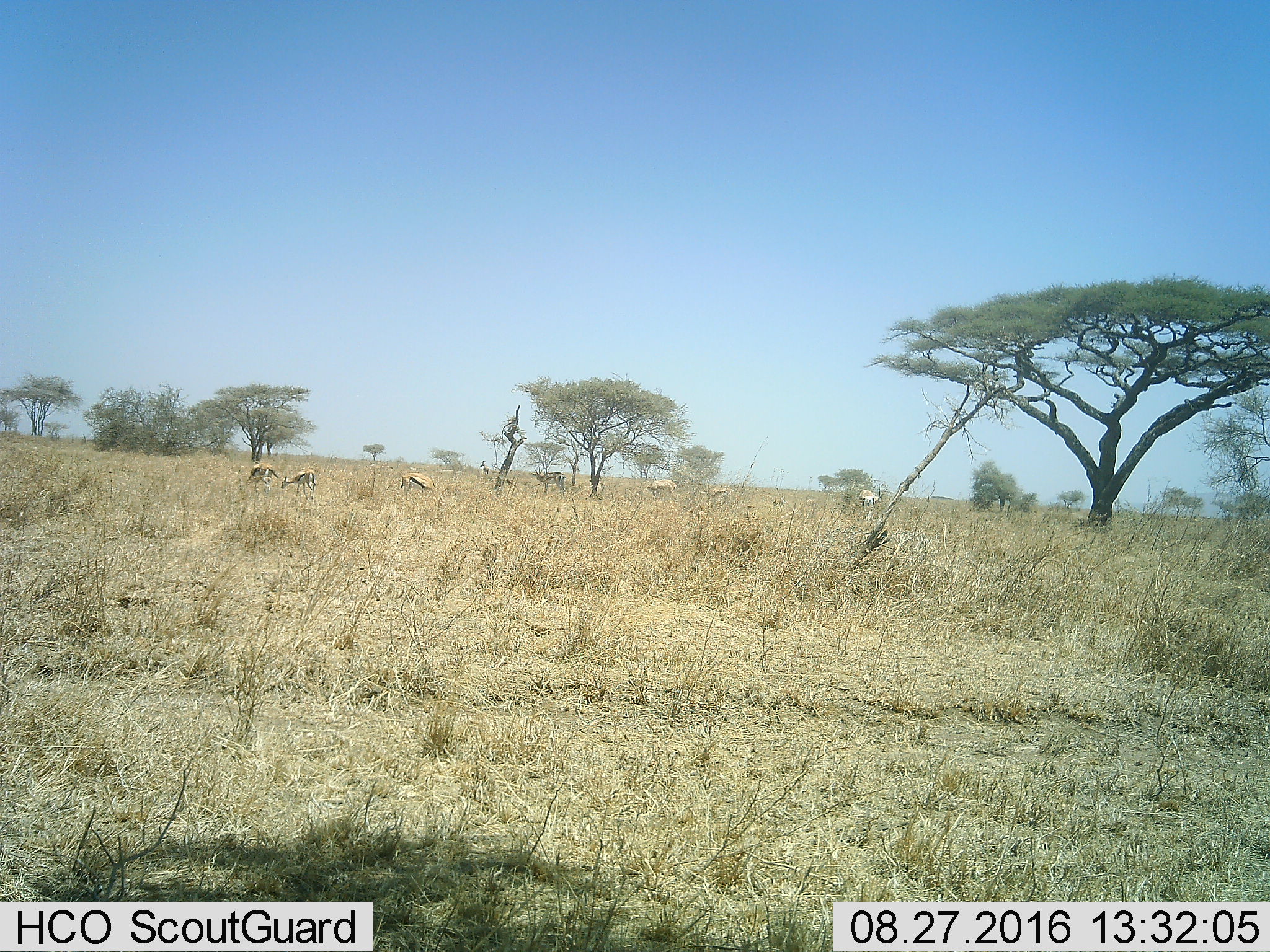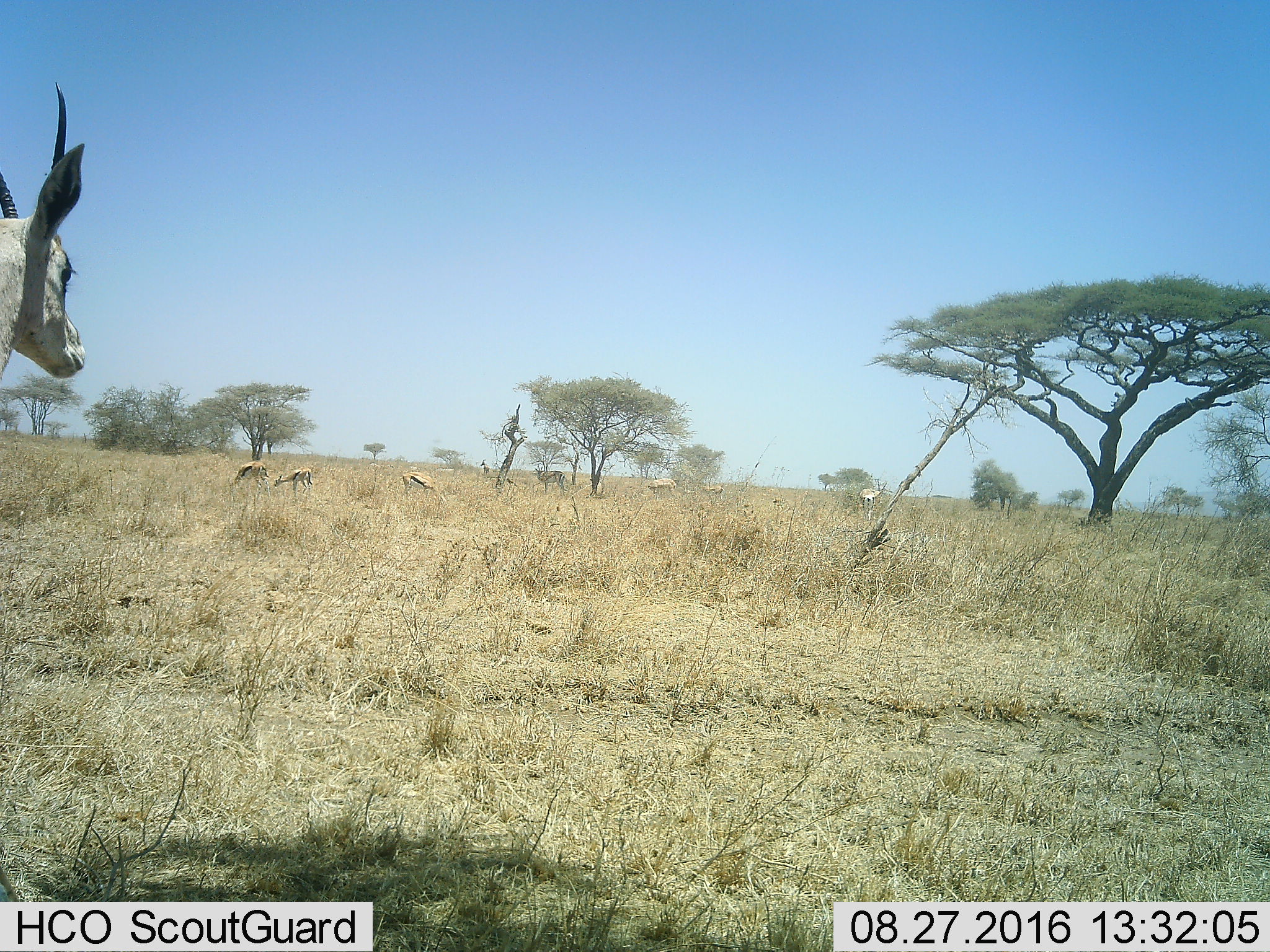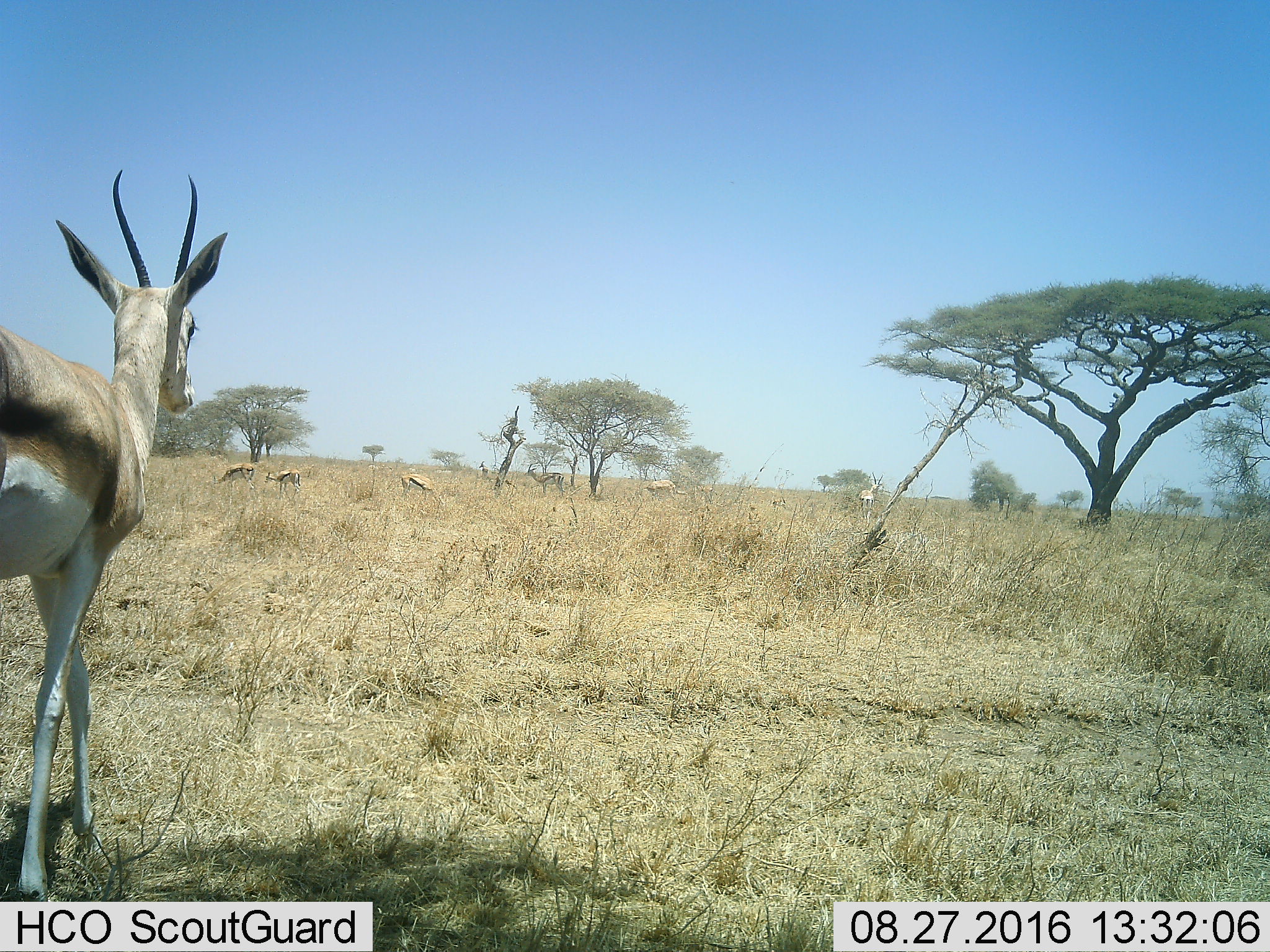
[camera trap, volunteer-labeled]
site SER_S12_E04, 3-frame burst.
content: unidentified animal